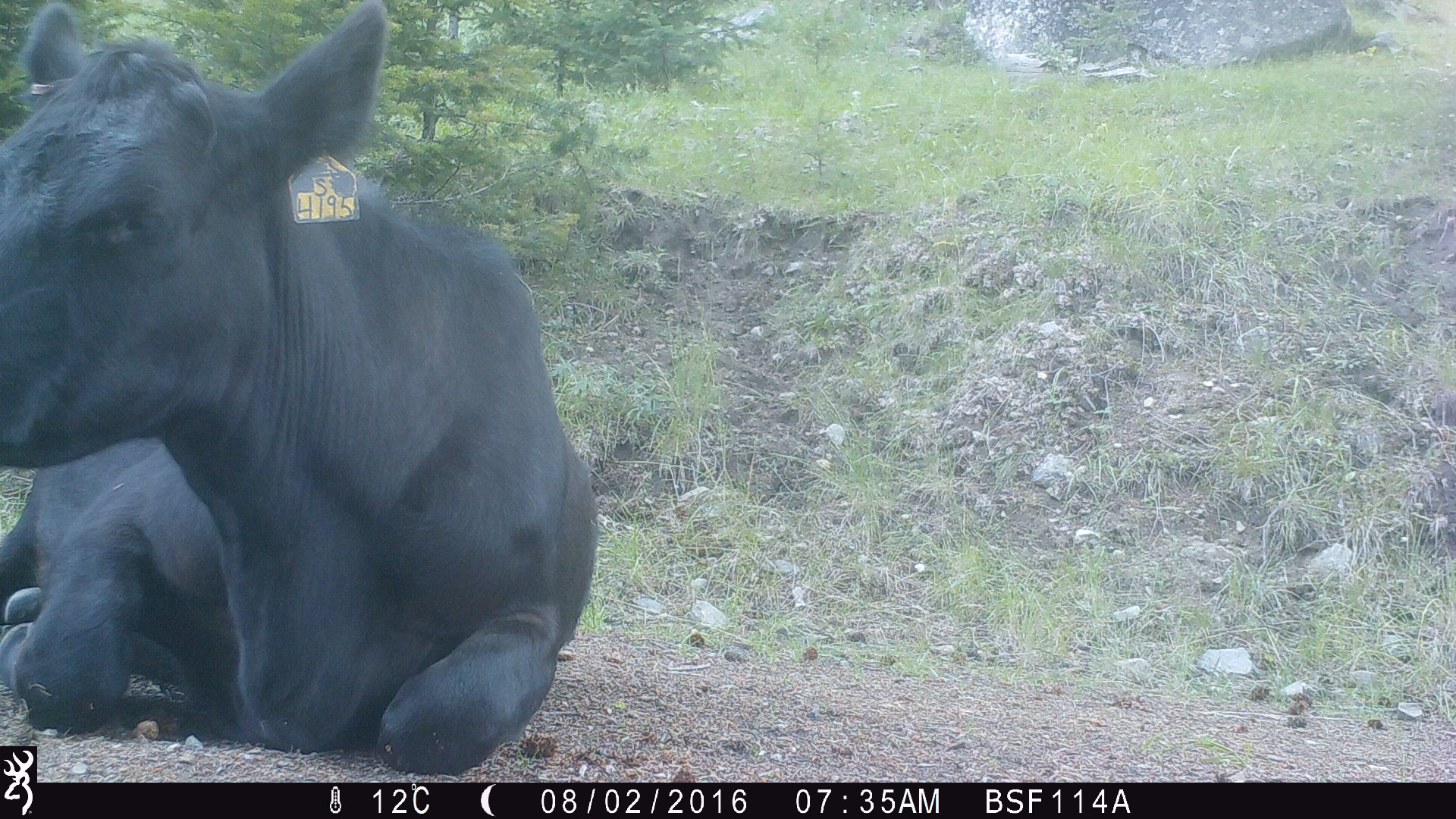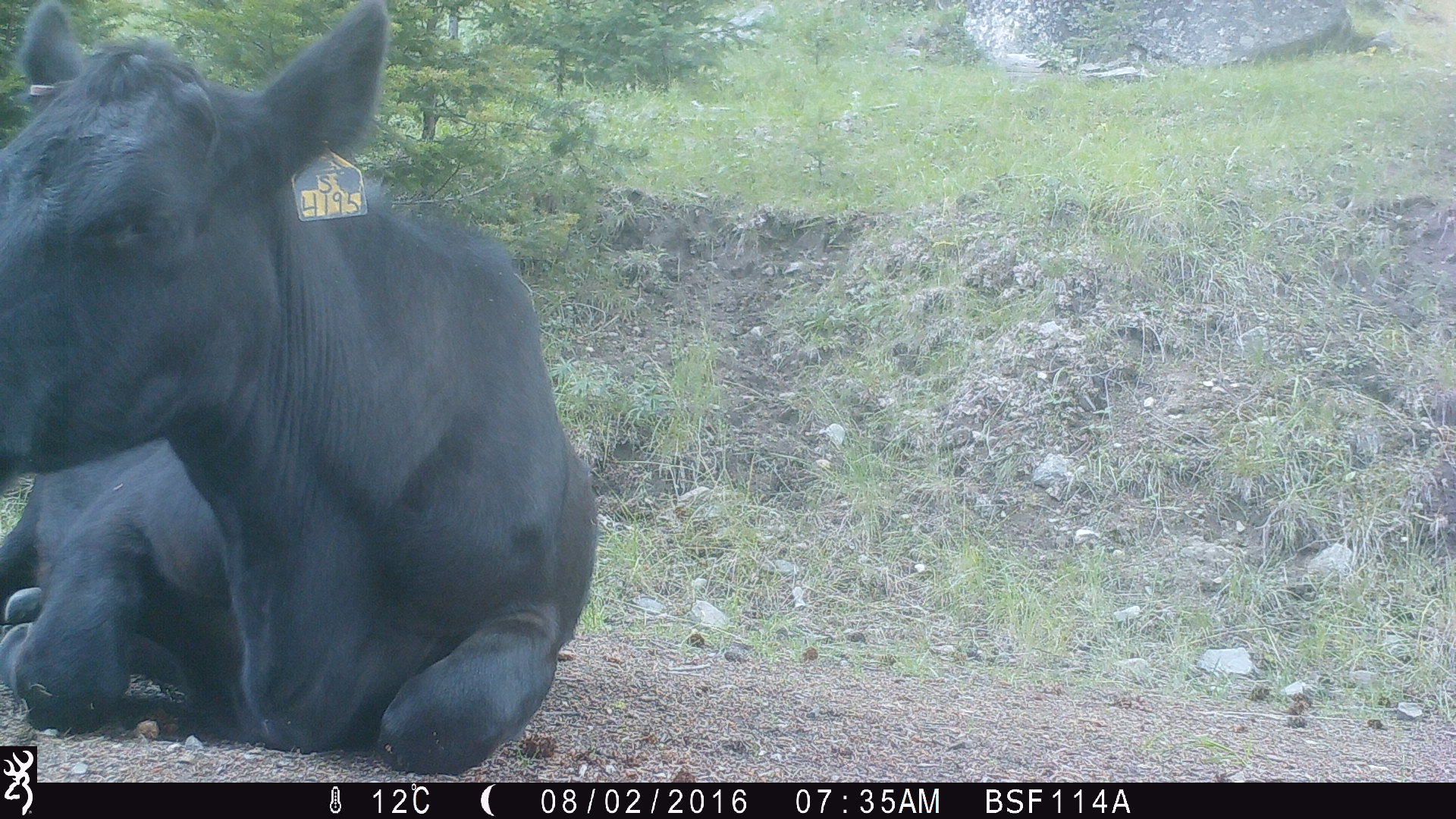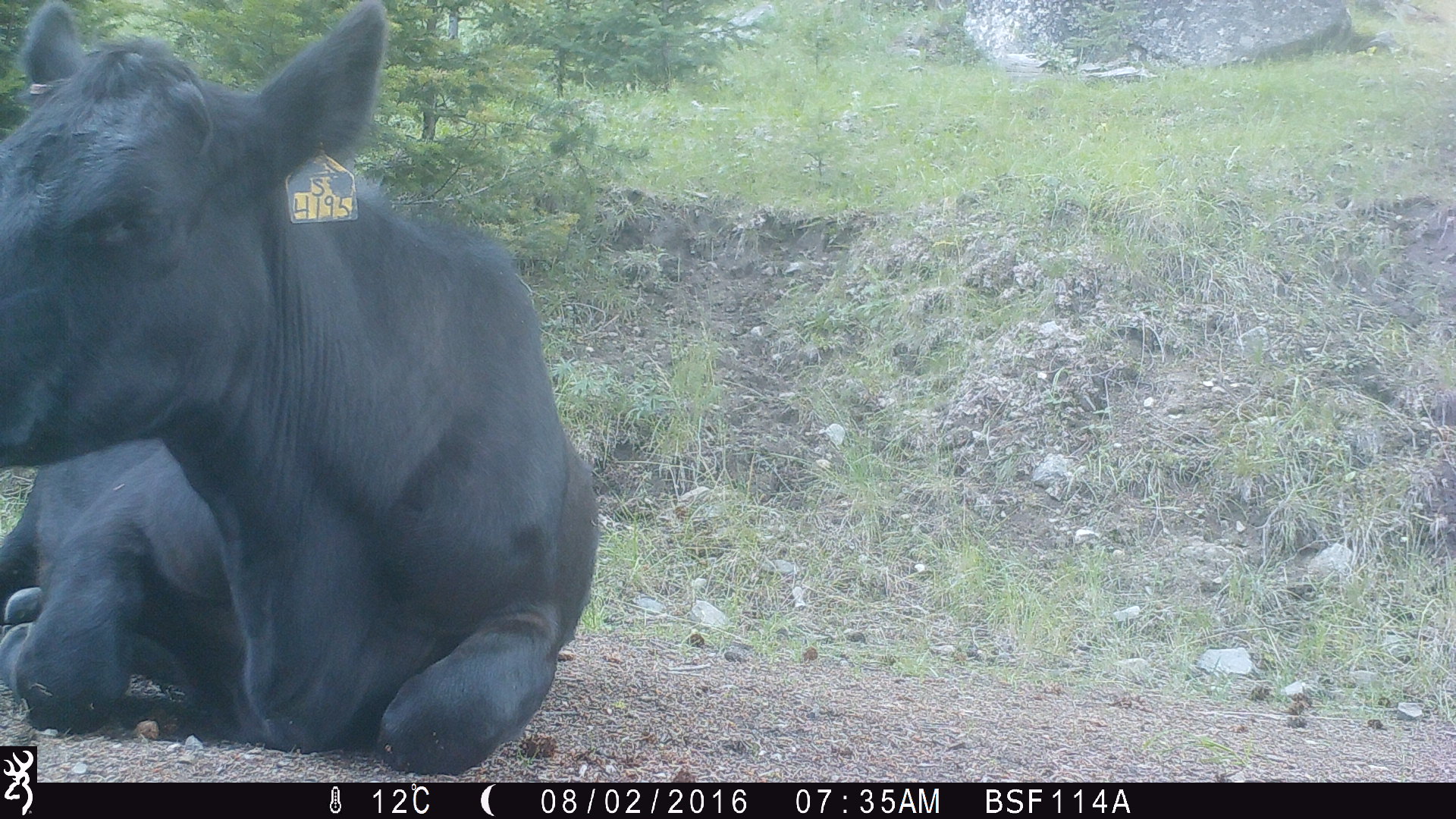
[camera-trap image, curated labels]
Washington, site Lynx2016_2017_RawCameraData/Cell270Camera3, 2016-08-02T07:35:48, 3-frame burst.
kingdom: Animalia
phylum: Chordata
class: Mammalia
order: Artiodactyla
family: Bovidae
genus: Bos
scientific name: Bos taurus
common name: domestic cattle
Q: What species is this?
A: Domestic cattle (Bos taurus).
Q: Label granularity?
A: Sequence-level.